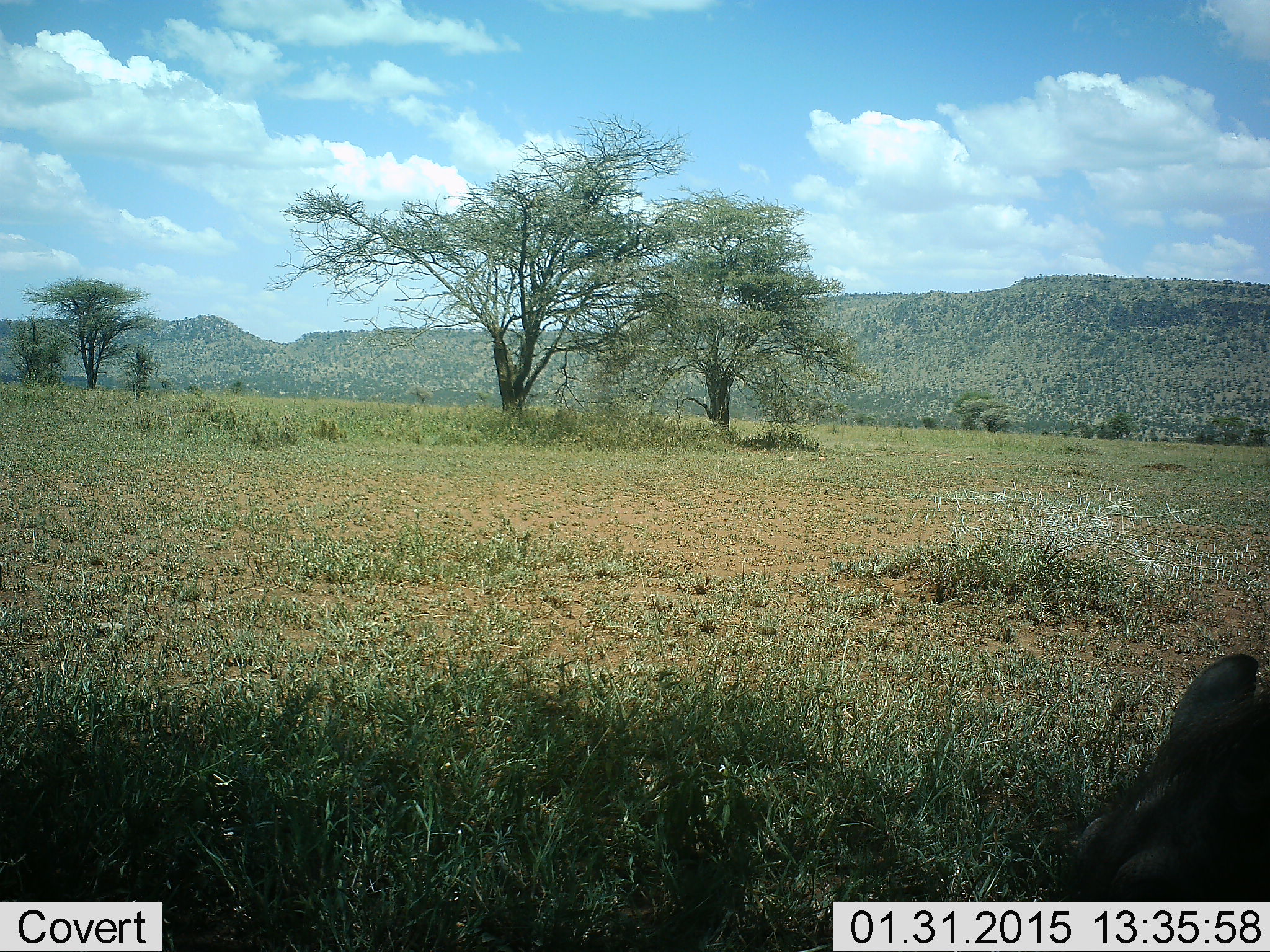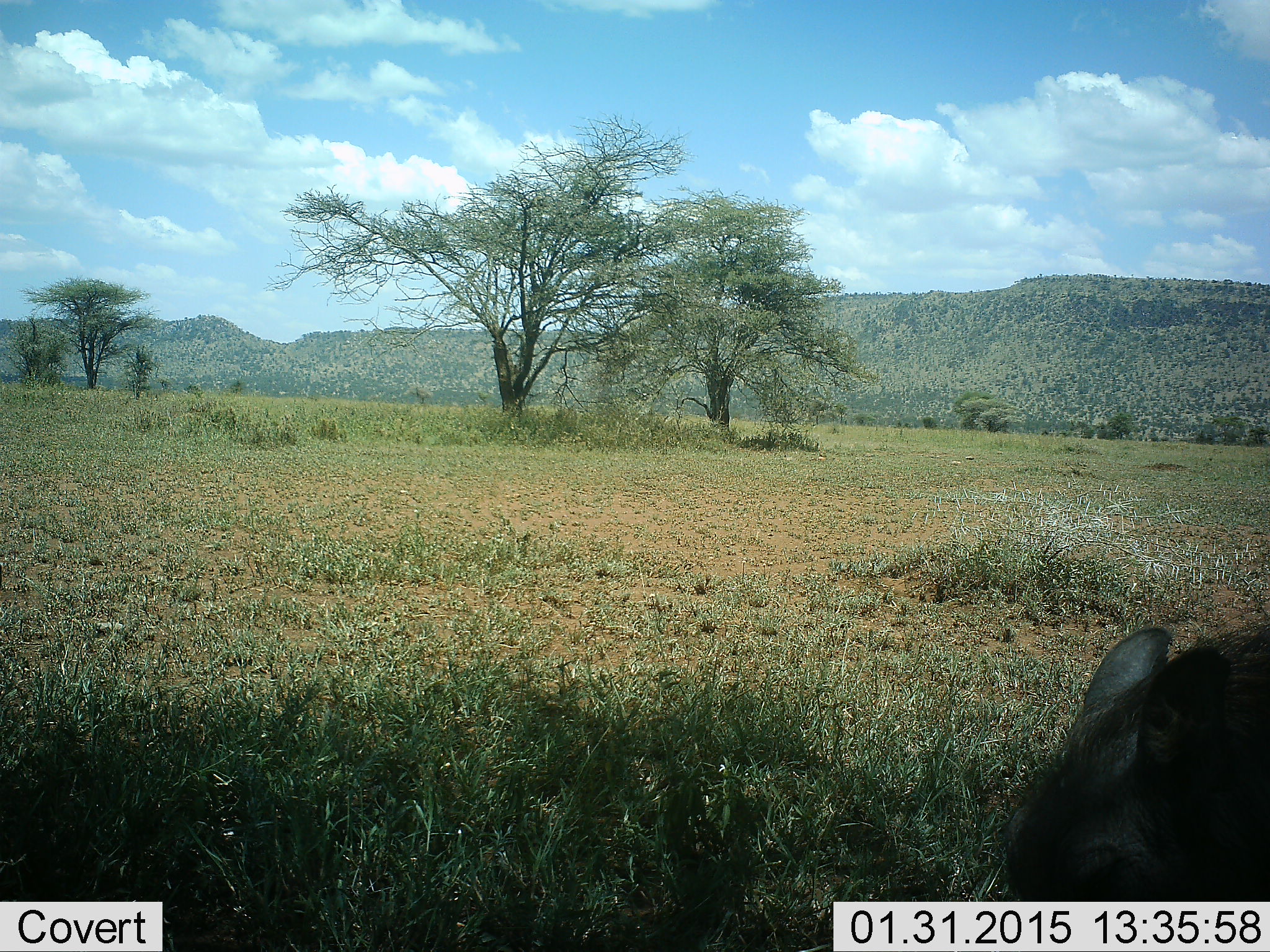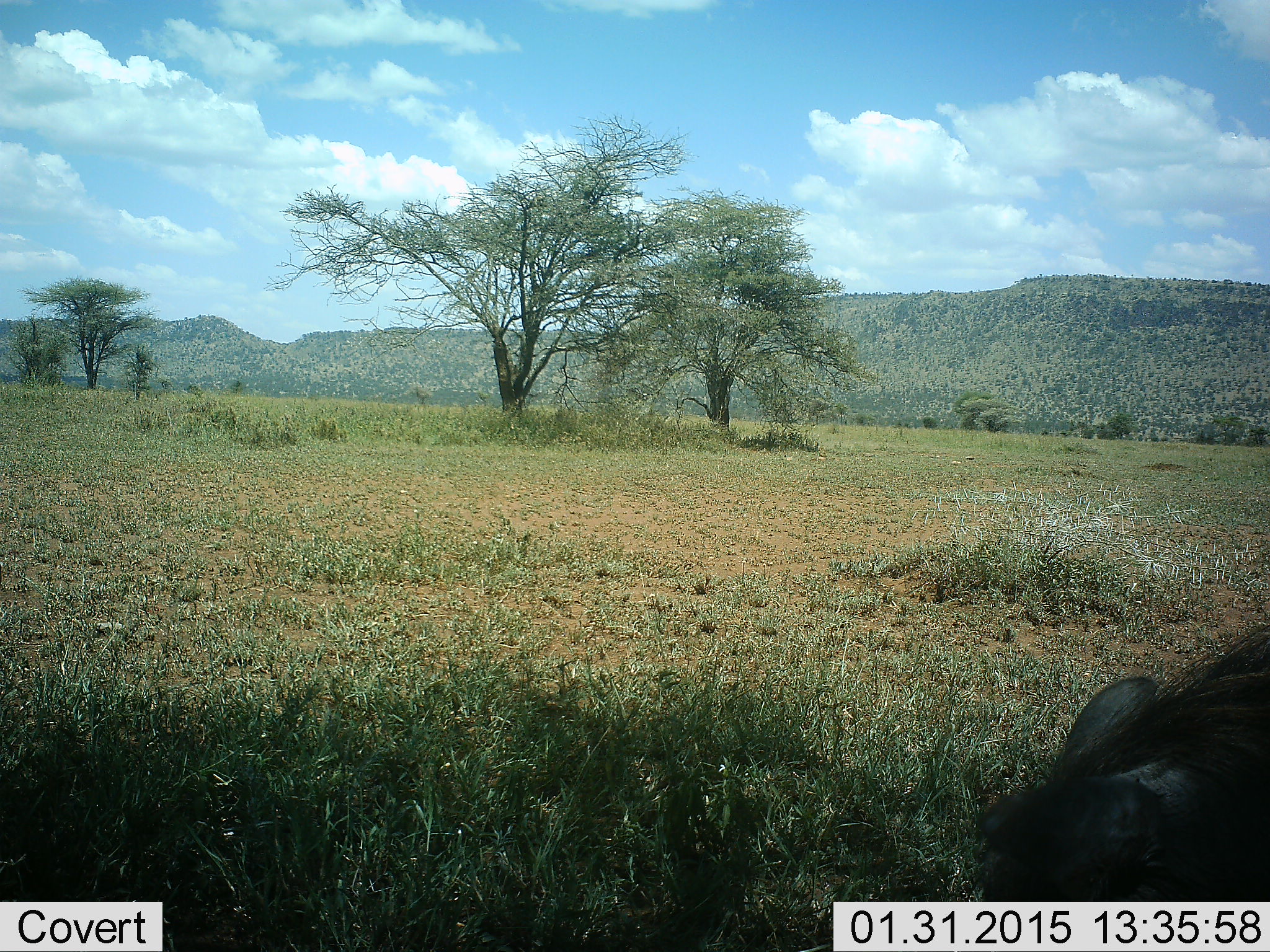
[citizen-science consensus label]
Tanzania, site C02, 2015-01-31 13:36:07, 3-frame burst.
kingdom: Animalia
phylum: Chordata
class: Mammalia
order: Artiodactyla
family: Suidae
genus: Phacochoerus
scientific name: Phacochoerus africanus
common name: warthog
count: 1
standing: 33%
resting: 0%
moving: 0%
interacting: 0%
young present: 0%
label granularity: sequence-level